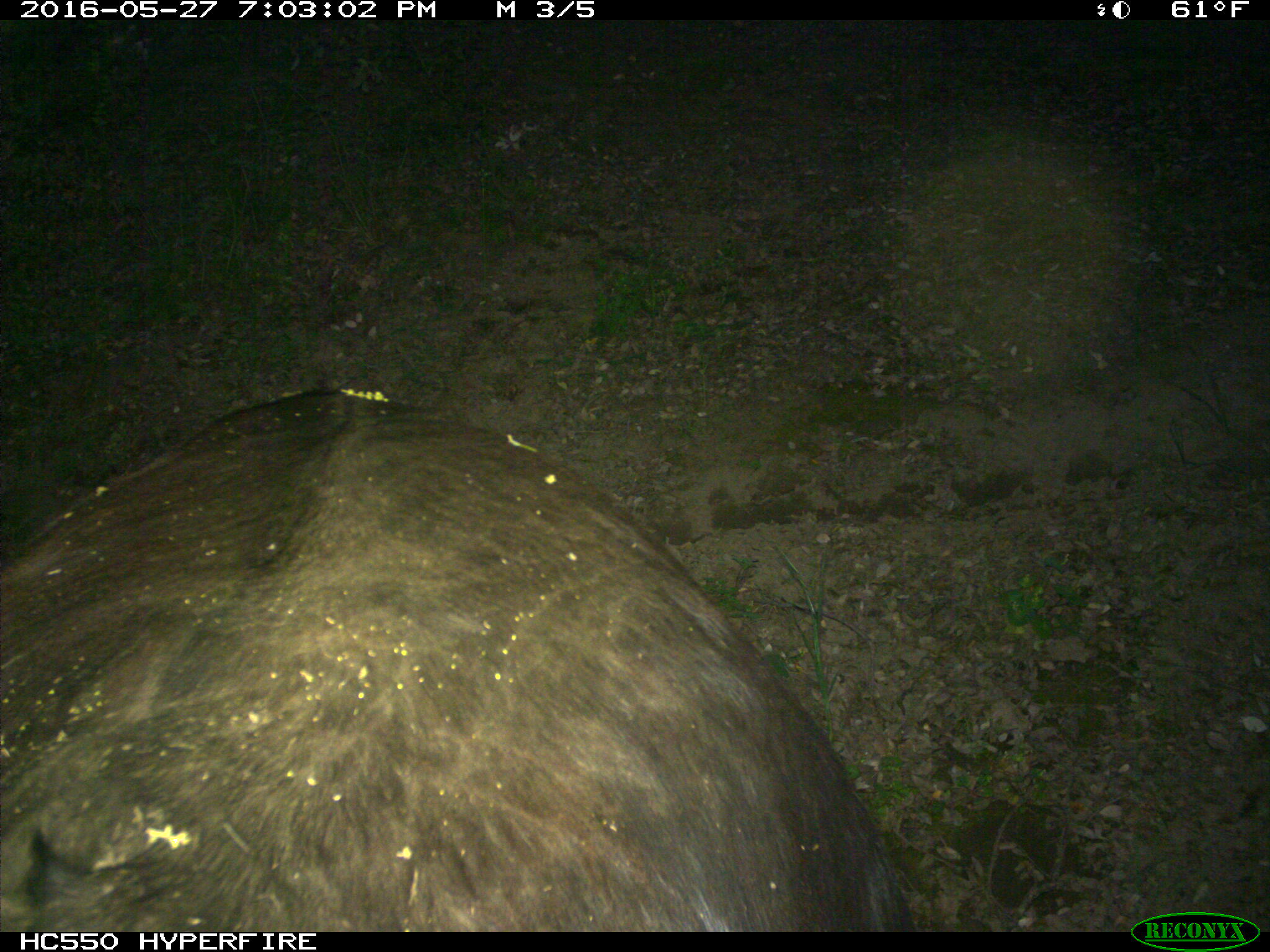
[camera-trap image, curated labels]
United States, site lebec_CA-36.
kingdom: Animalia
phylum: Chordata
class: Mammalia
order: Artiodactyla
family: Bovidae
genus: Bos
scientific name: Bos taurus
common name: domestic cow